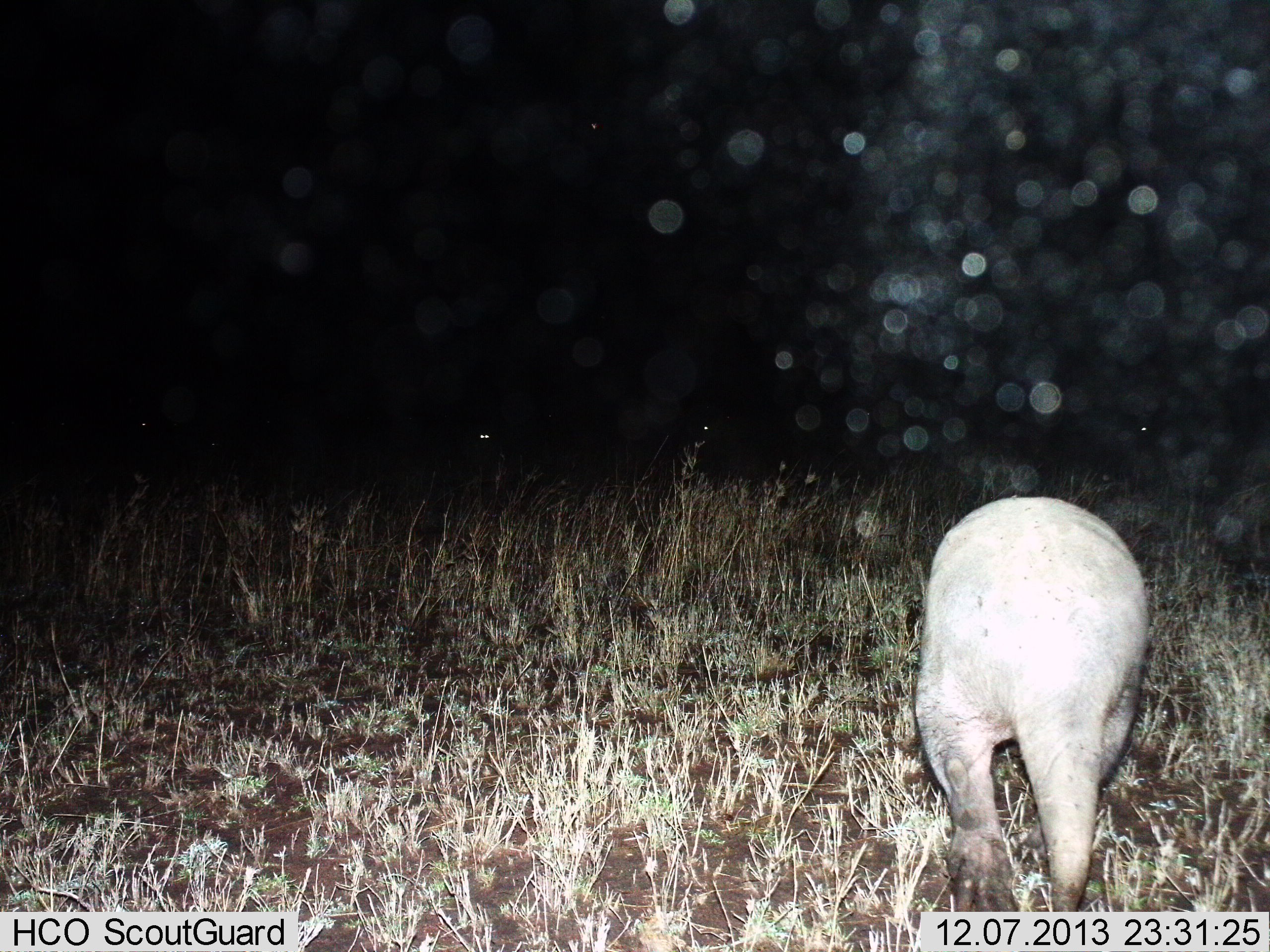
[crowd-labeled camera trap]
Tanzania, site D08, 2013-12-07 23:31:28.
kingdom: Animalia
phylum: Chordata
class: Mammalia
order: Tubulidentata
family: Orycteropodidae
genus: Orycteropus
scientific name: Orycteropus afer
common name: aardvark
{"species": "aardvark (Orycteropus afer)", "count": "1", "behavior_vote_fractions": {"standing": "20%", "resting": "0%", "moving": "70%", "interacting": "0%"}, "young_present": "0%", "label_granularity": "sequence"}